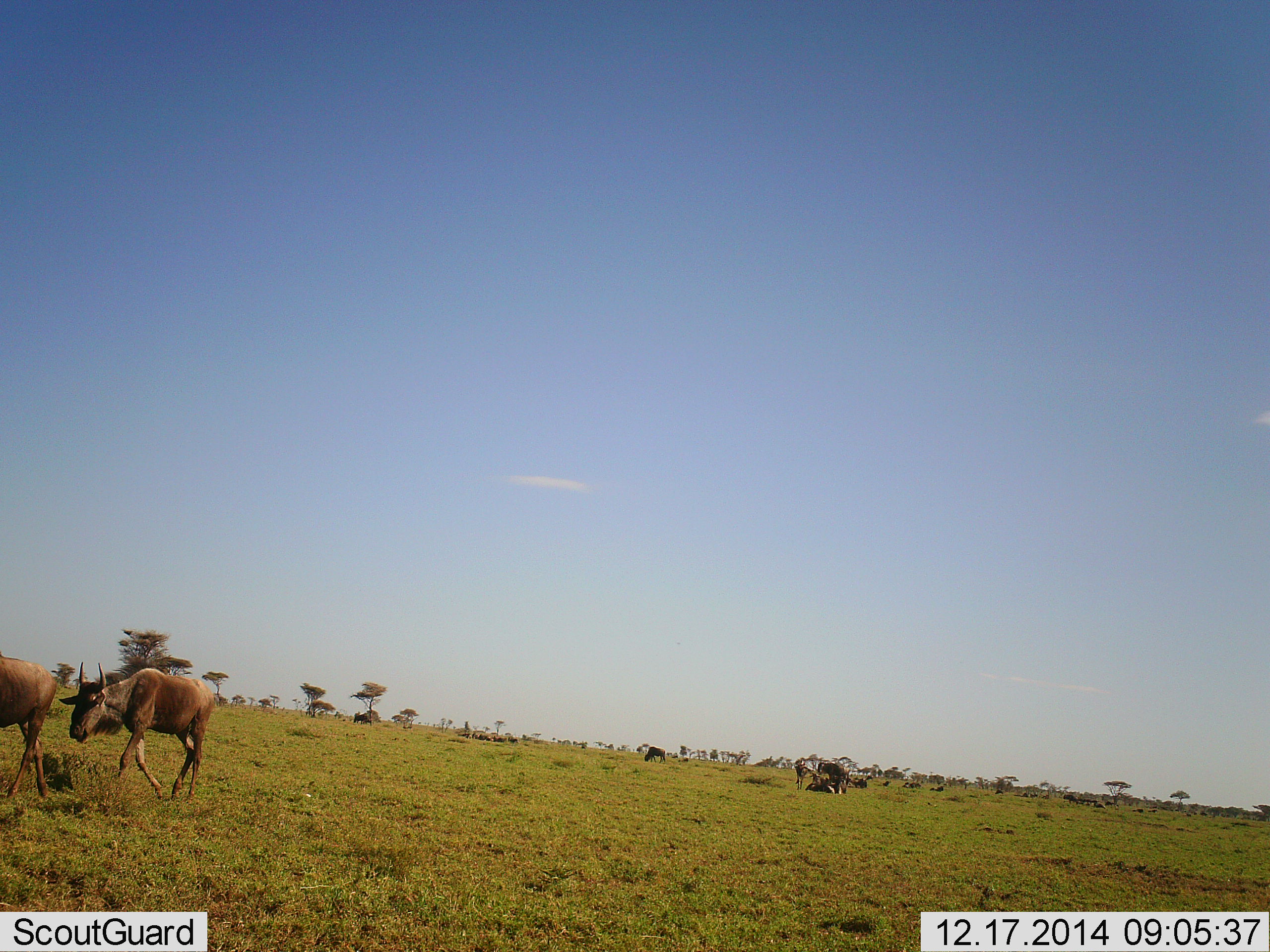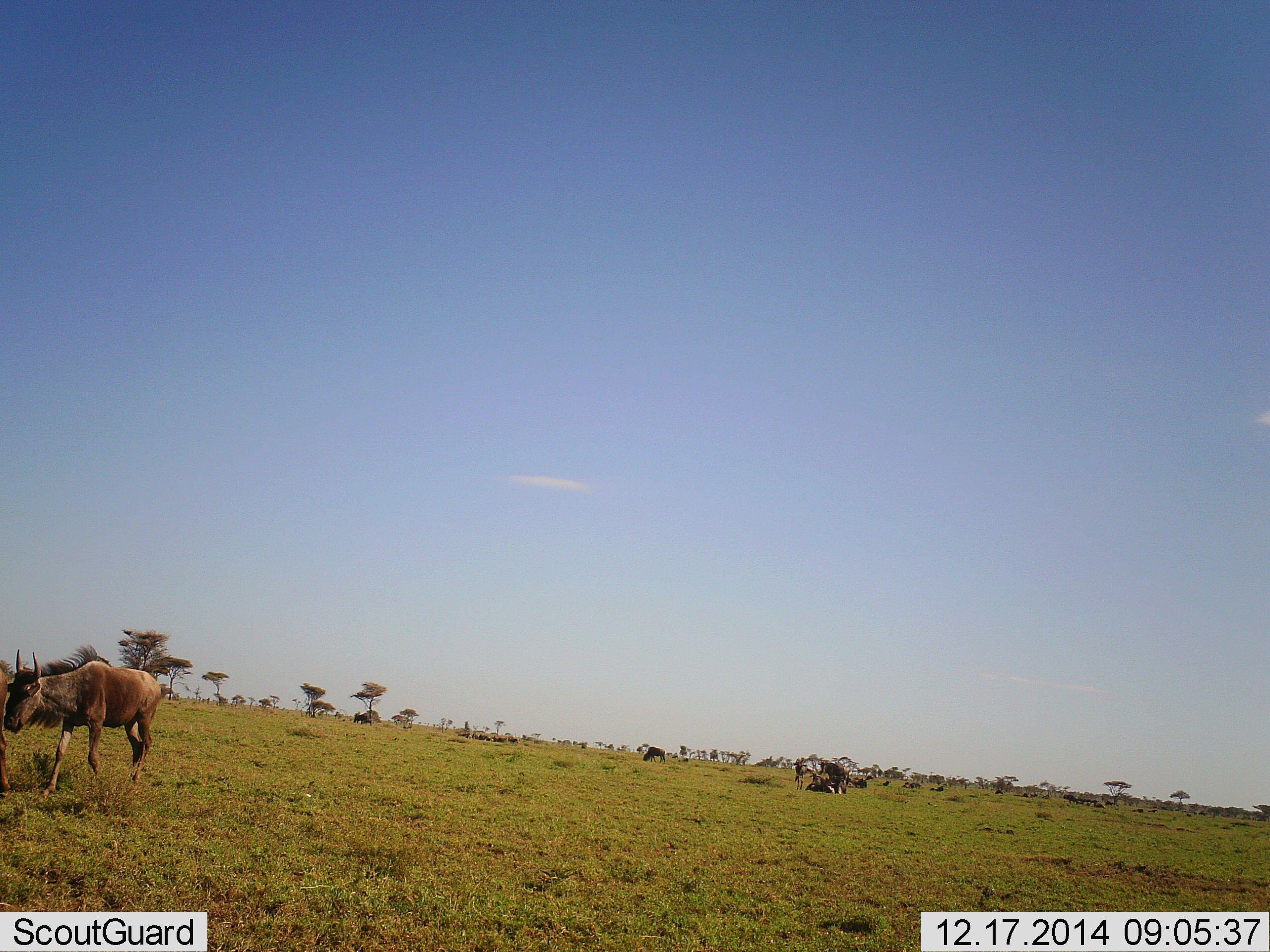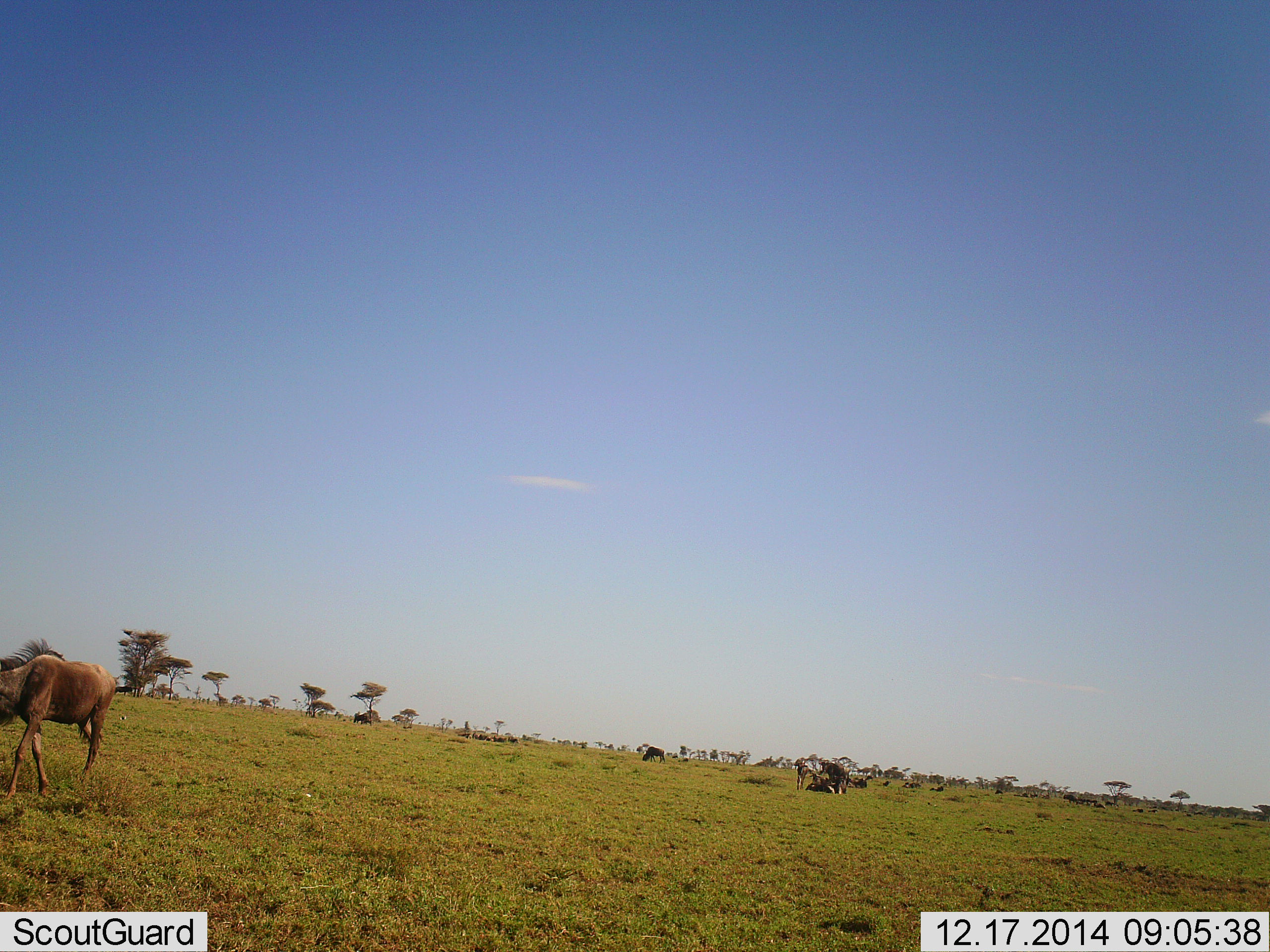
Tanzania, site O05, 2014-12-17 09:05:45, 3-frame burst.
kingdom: Animalia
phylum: Chordata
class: Mammalia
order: Artiodactyla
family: Bovidae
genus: Connochaetes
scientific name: Connochaetes taurinus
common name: blue wildebeest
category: wildebeest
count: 2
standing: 22%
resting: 22%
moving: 89%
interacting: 11%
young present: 0%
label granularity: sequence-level